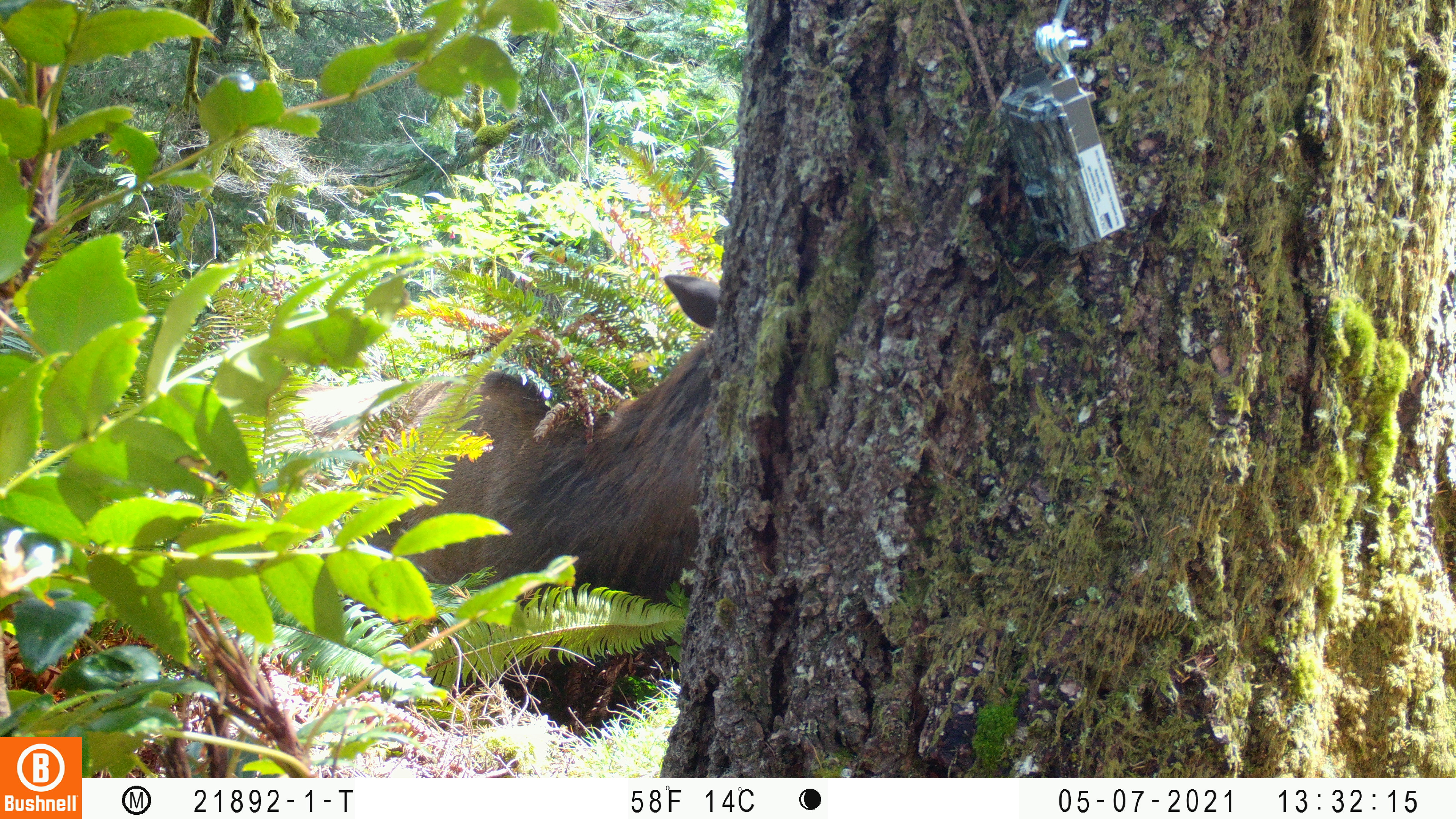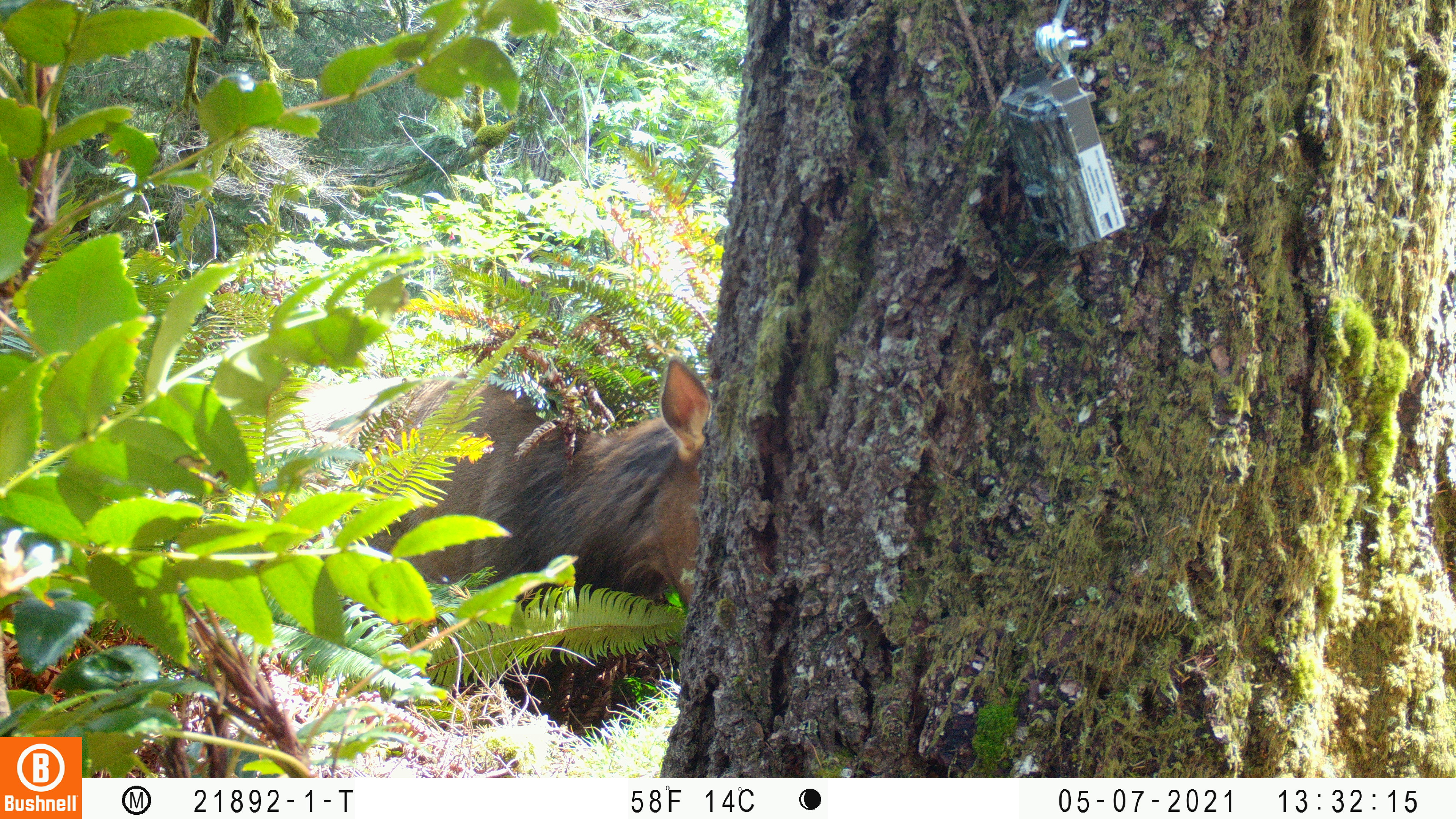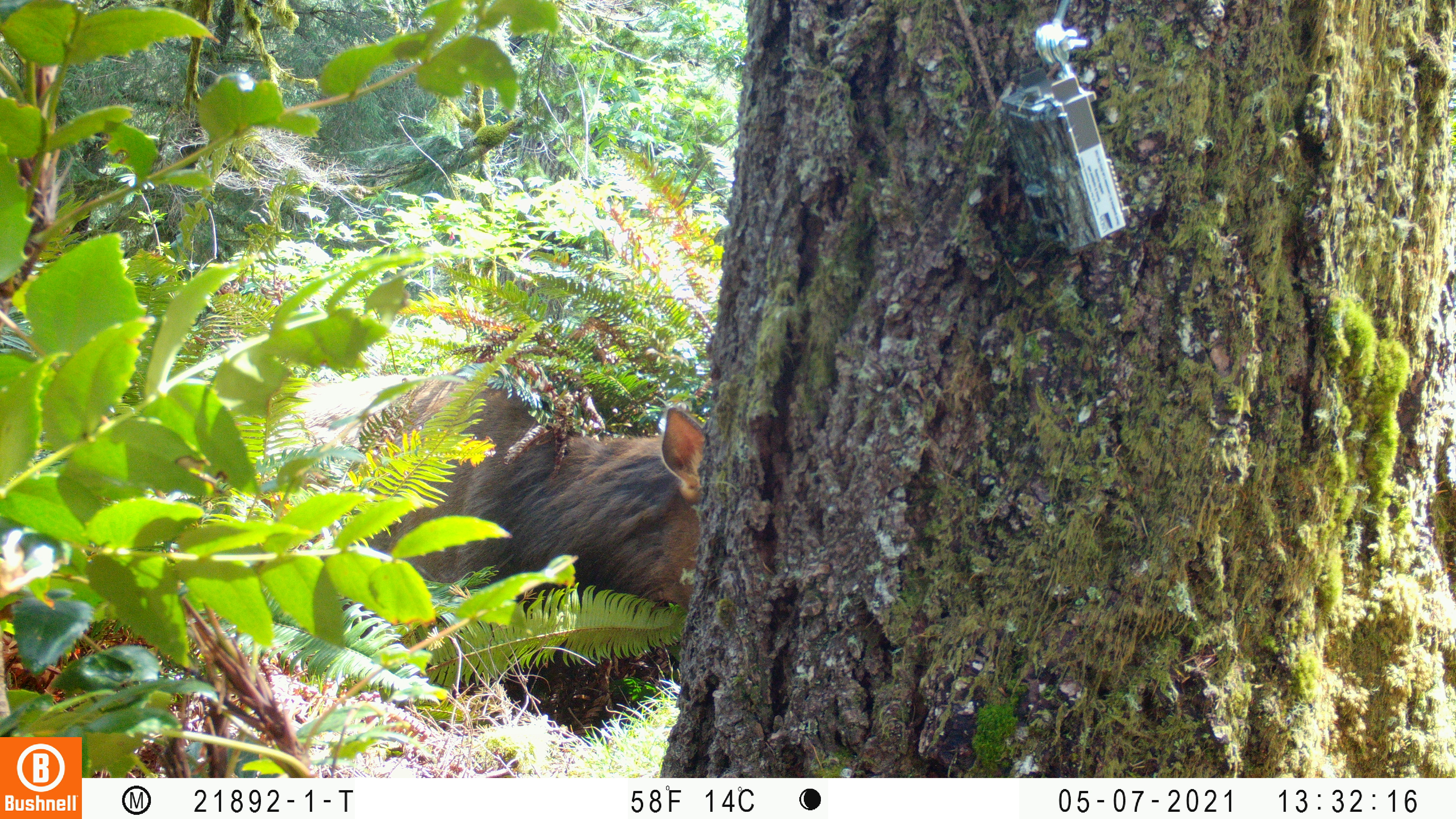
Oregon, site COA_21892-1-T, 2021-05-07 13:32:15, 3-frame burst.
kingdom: Animalia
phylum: Chordata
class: Mammalia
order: Artiodactyla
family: Cervidae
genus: Cervus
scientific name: Cervus canadensis roosevelti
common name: roosevelt elk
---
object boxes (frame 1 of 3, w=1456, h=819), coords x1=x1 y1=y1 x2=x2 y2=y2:
roosevelt elk: x1=286 y1=243 x2=743 y2=733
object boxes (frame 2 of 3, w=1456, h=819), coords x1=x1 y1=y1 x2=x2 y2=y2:
roosevelt elk: x1=277 y1=304 x2=733 y2=731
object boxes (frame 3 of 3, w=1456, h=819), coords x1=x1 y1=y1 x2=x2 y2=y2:
roosevelt elk: x1=278 y1=318 x2=731 y2=711